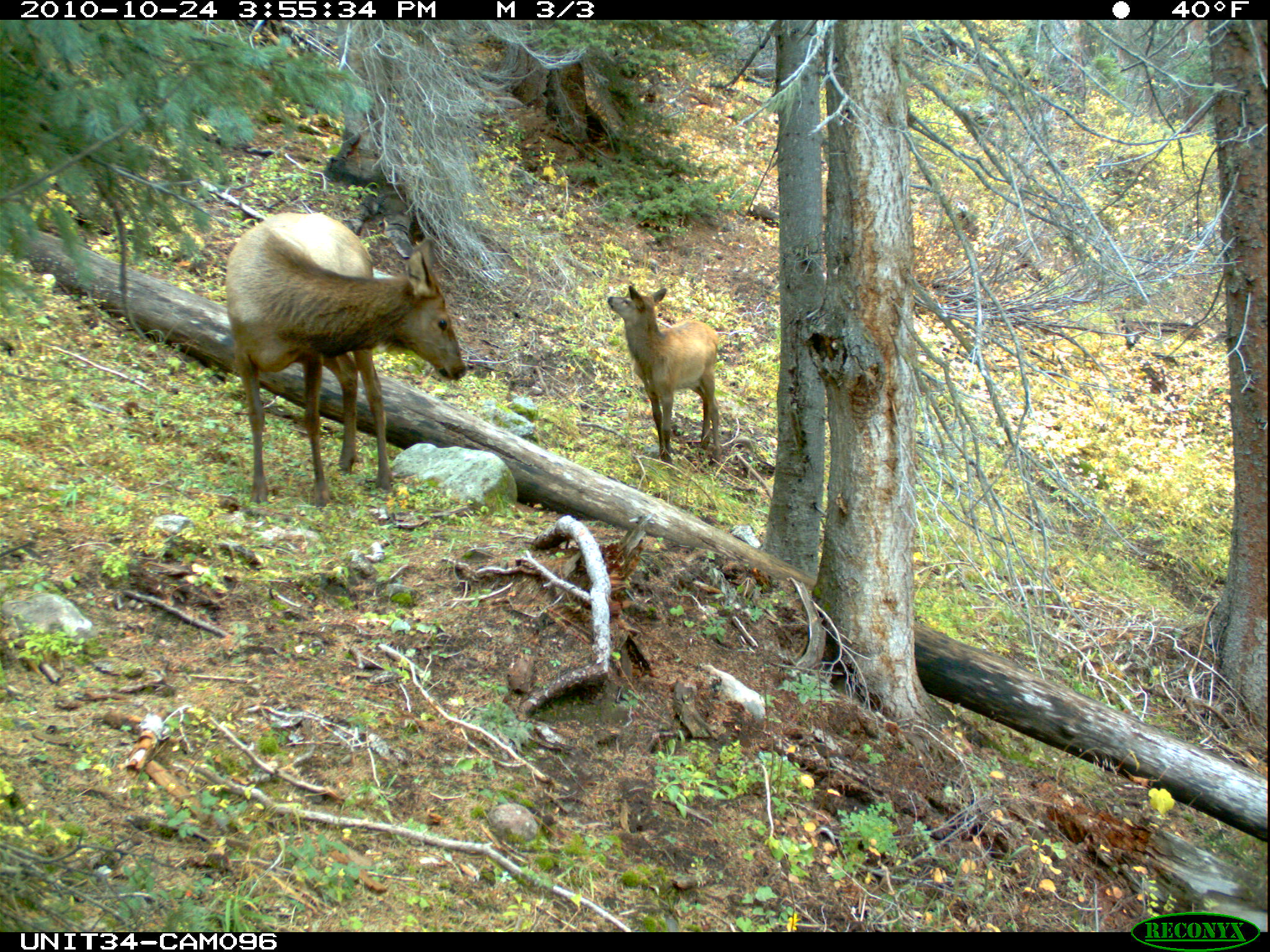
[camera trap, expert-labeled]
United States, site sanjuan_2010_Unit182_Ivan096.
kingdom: Animalia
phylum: Chordata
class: Mammalia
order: Artiodactyla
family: Cervidae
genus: Cervus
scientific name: Cervus elaphus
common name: red deer